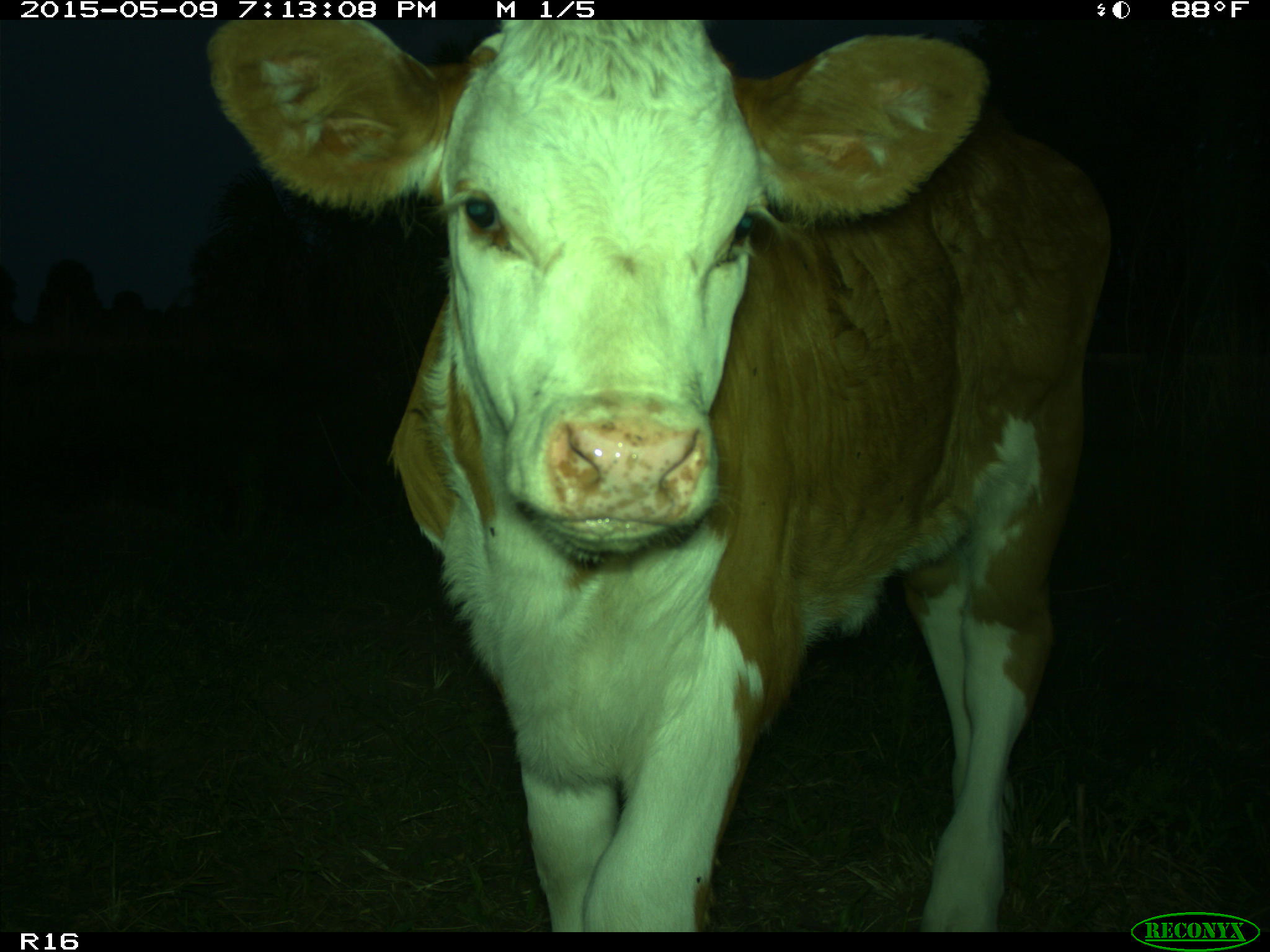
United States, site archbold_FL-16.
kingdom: Animalia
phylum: Chordata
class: Mammalia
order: Artiodactyla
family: Bovidae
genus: Bos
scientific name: Bos taurus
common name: domestic cow